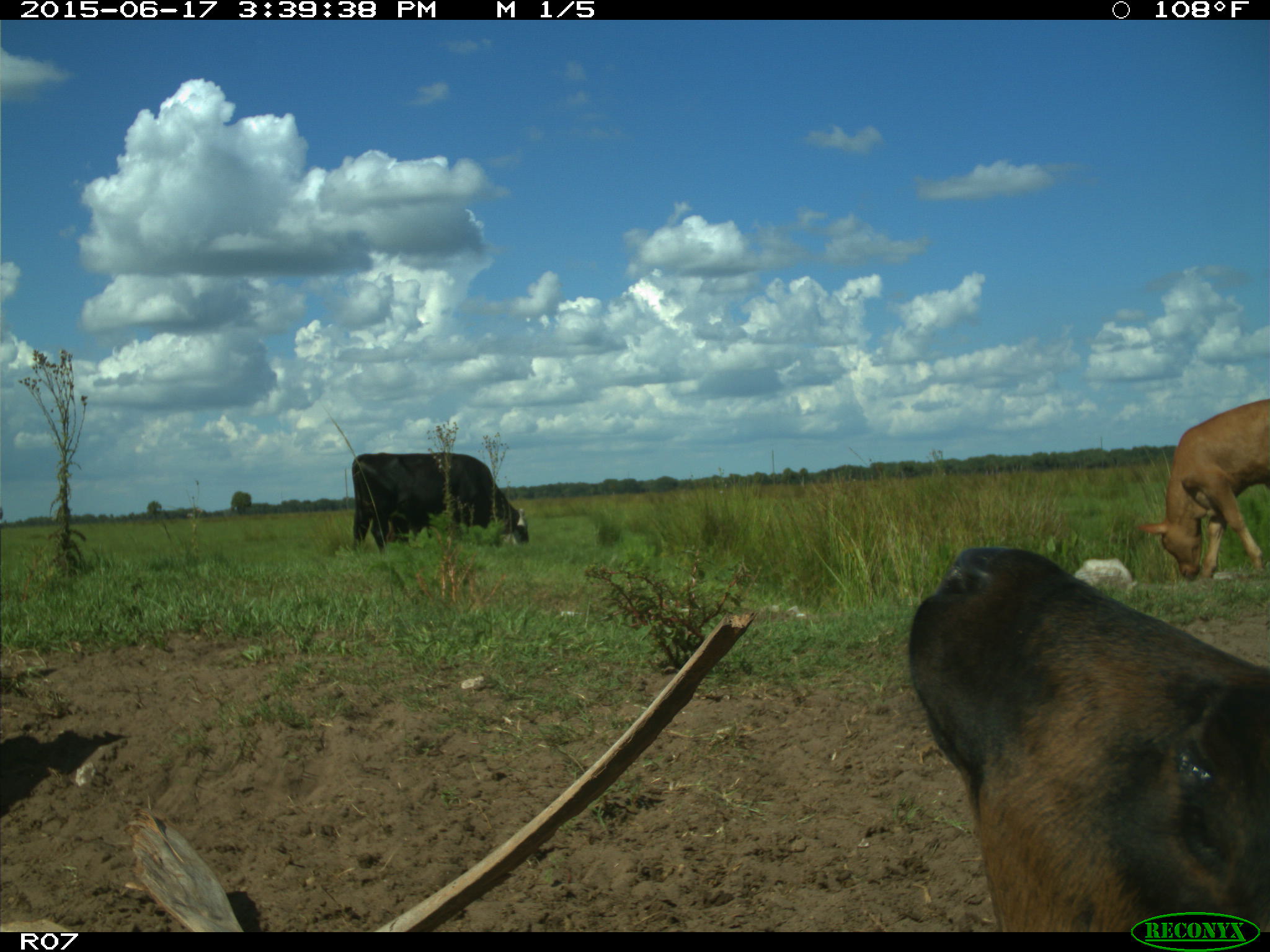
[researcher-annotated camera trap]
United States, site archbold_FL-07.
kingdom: Animalia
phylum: Chordata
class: Mammalia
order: Artiodactyla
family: Bovidae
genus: Bos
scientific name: Bos taurus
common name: domestic cow